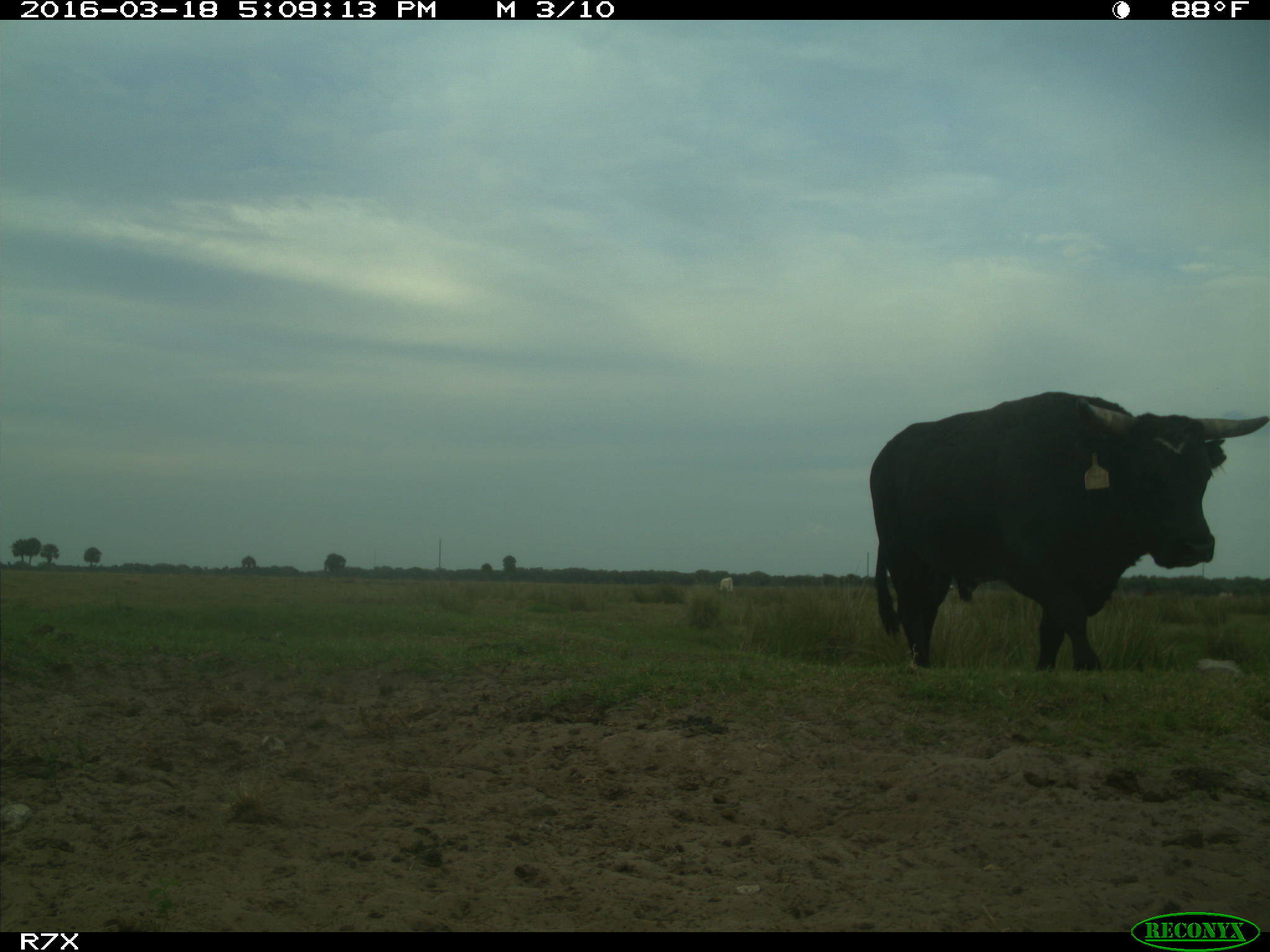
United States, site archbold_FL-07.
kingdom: Animalia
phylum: Chordata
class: Mammalia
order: Artiodactyla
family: Bovidae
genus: Bos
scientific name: Bos taurus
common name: domestic cow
Bos taurus (domestic cow).